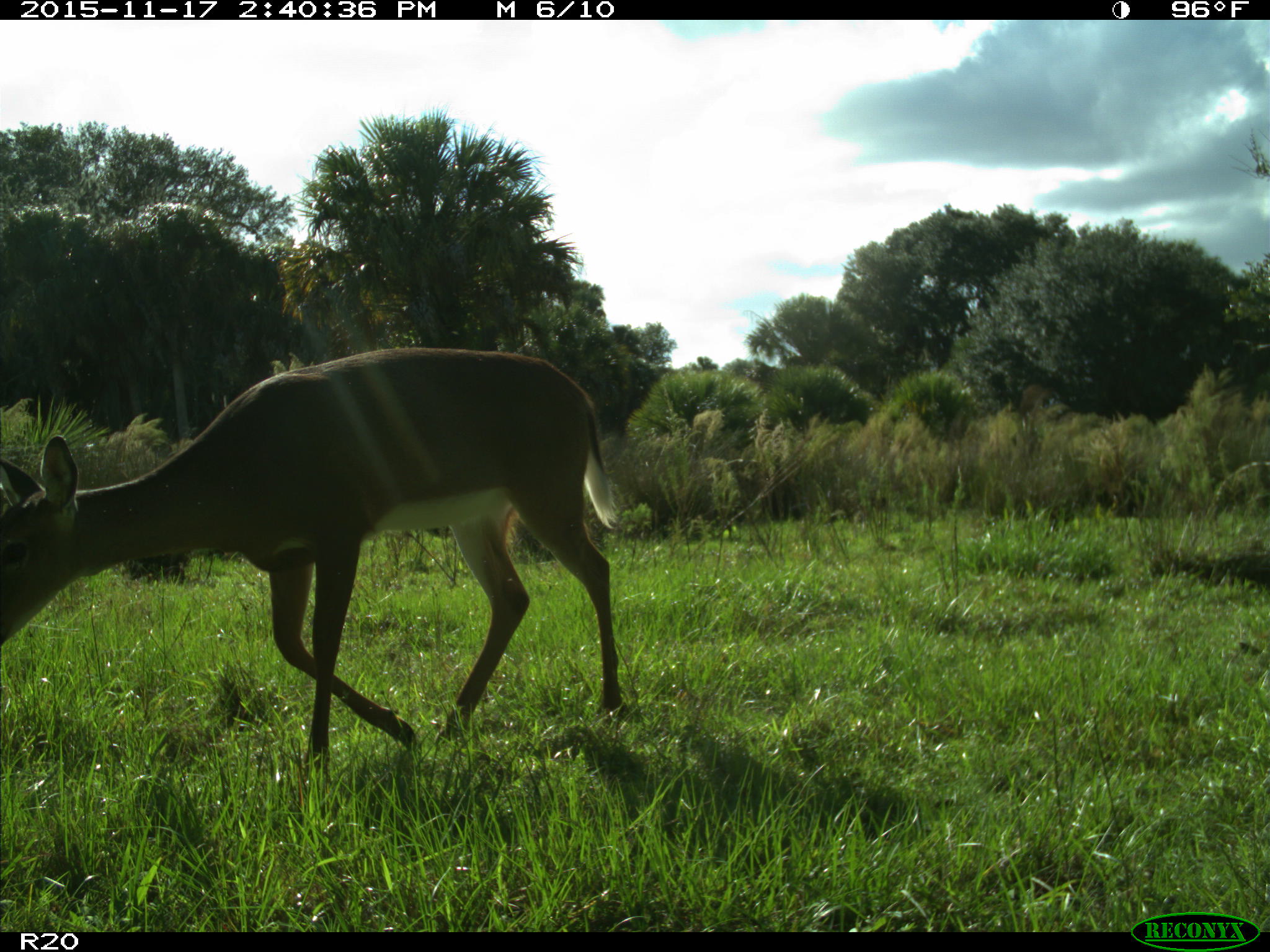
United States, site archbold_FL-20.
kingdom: Animalia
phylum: Chordata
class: Mammalia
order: Artiodactyla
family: Cervidae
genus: Odocoileus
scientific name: Odocoileus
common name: deer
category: unidentified deer